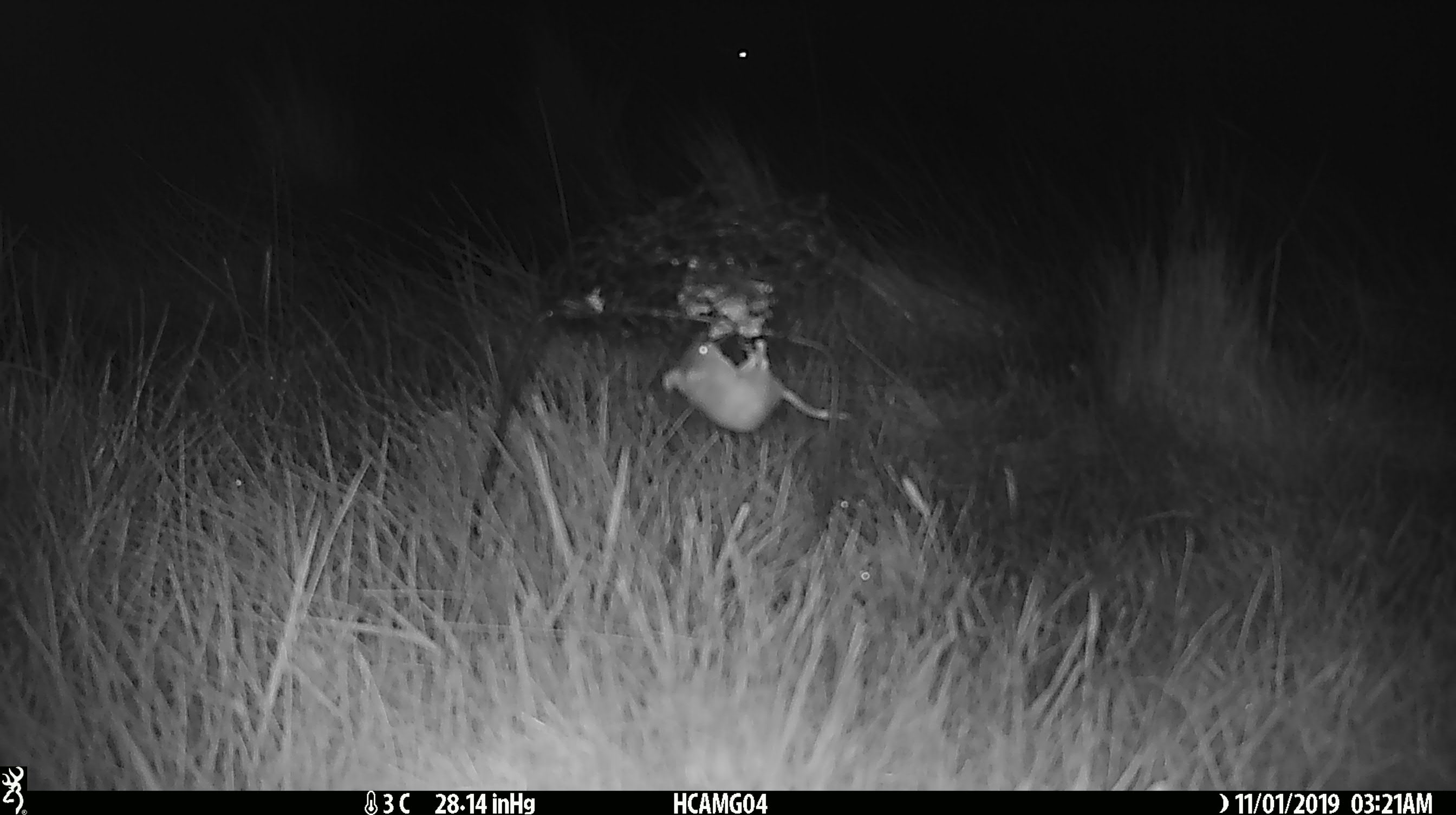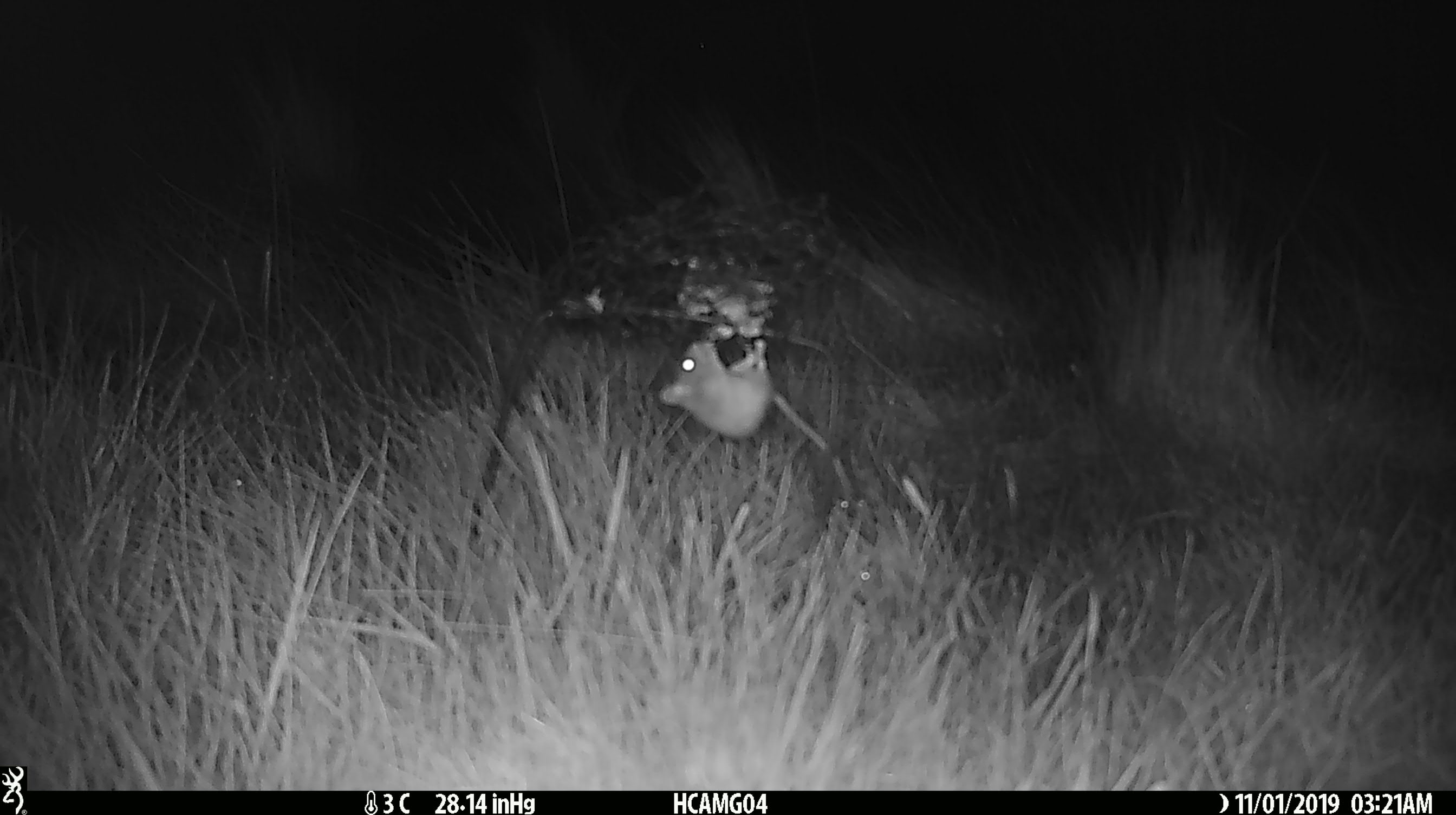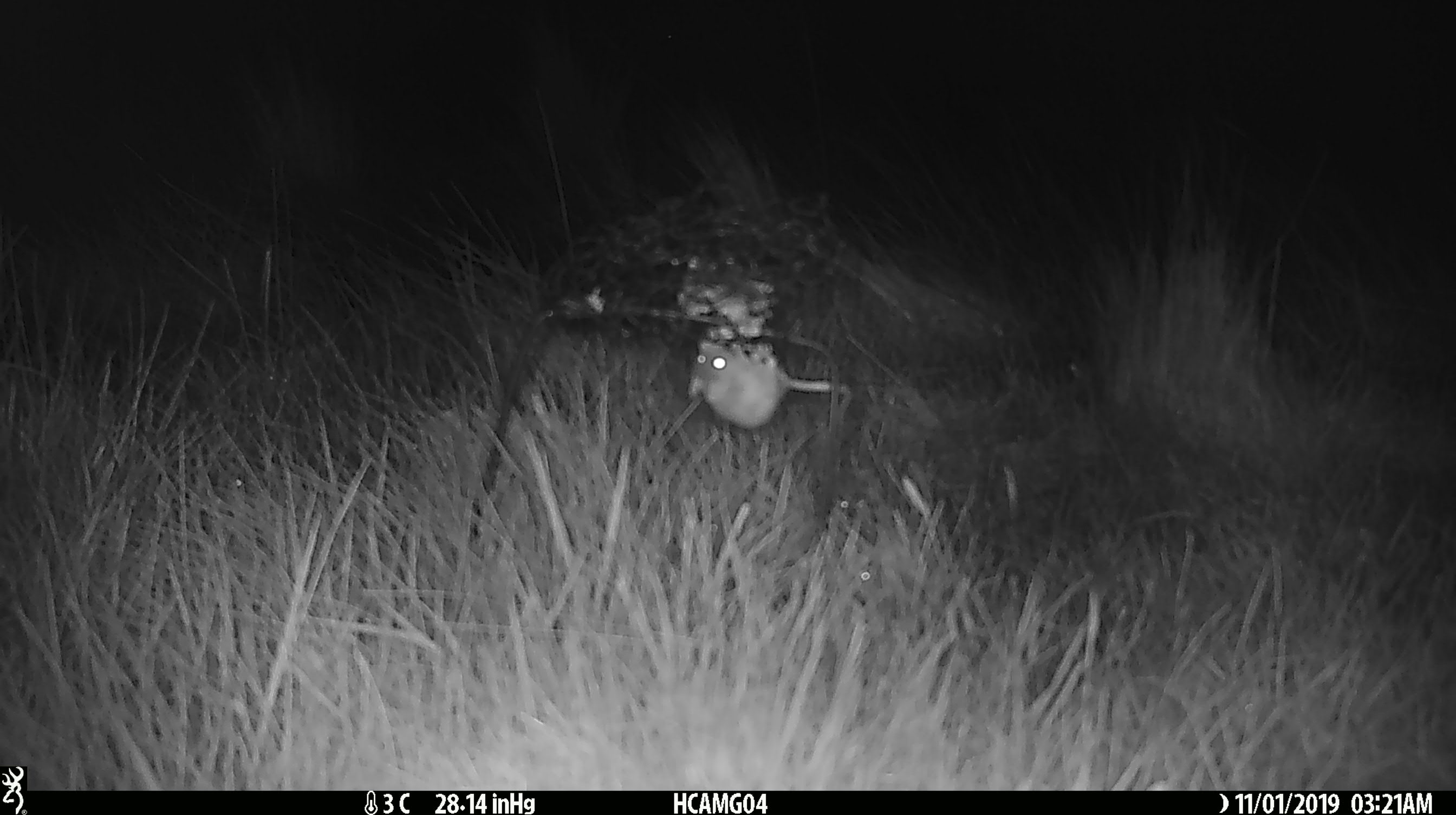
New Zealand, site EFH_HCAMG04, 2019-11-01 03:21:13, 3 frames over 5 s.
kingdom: Animalia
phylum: Chordata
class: Mammalia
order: Rodentia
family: Muridae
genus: Mus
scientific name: Mus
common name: mouse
Mouse (Mus).